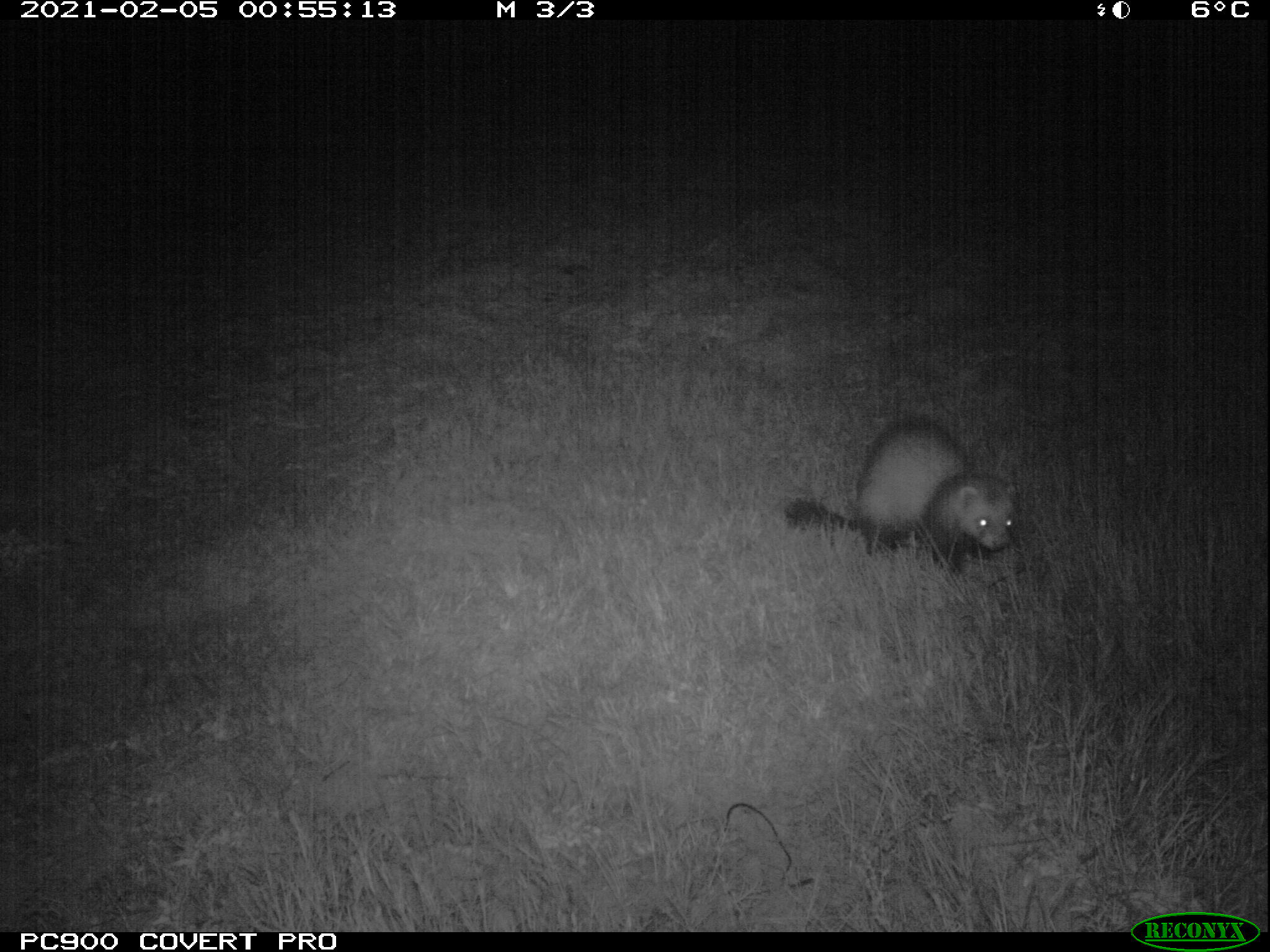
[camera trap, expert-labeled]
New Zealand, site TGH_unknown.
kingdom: Animalia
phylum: Chordata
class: Mammalia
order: Carnivora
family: Mustelidae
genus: Mustela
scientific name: Mustela furo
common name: ferret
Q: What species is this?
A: Ferret (Mustela furo).